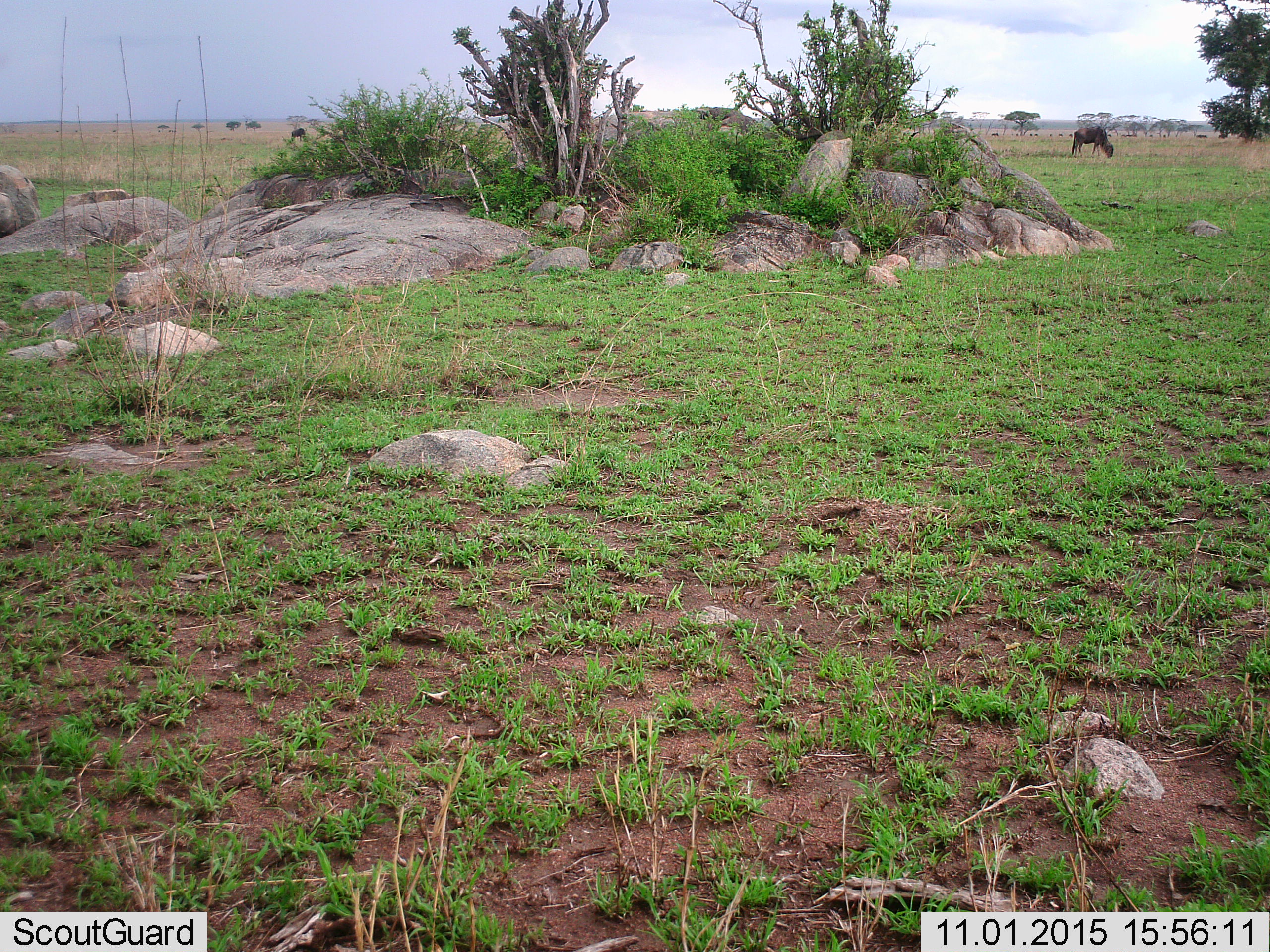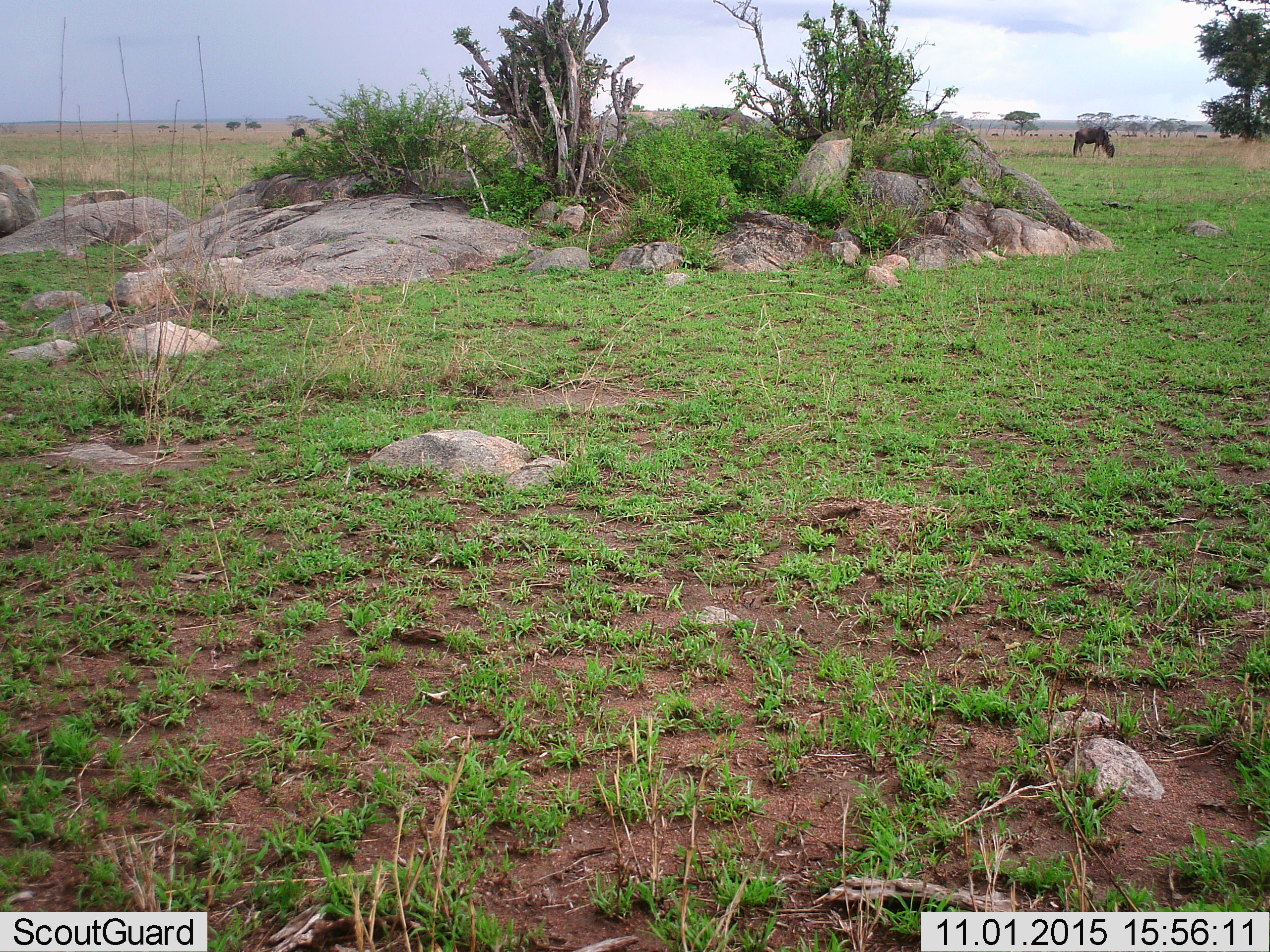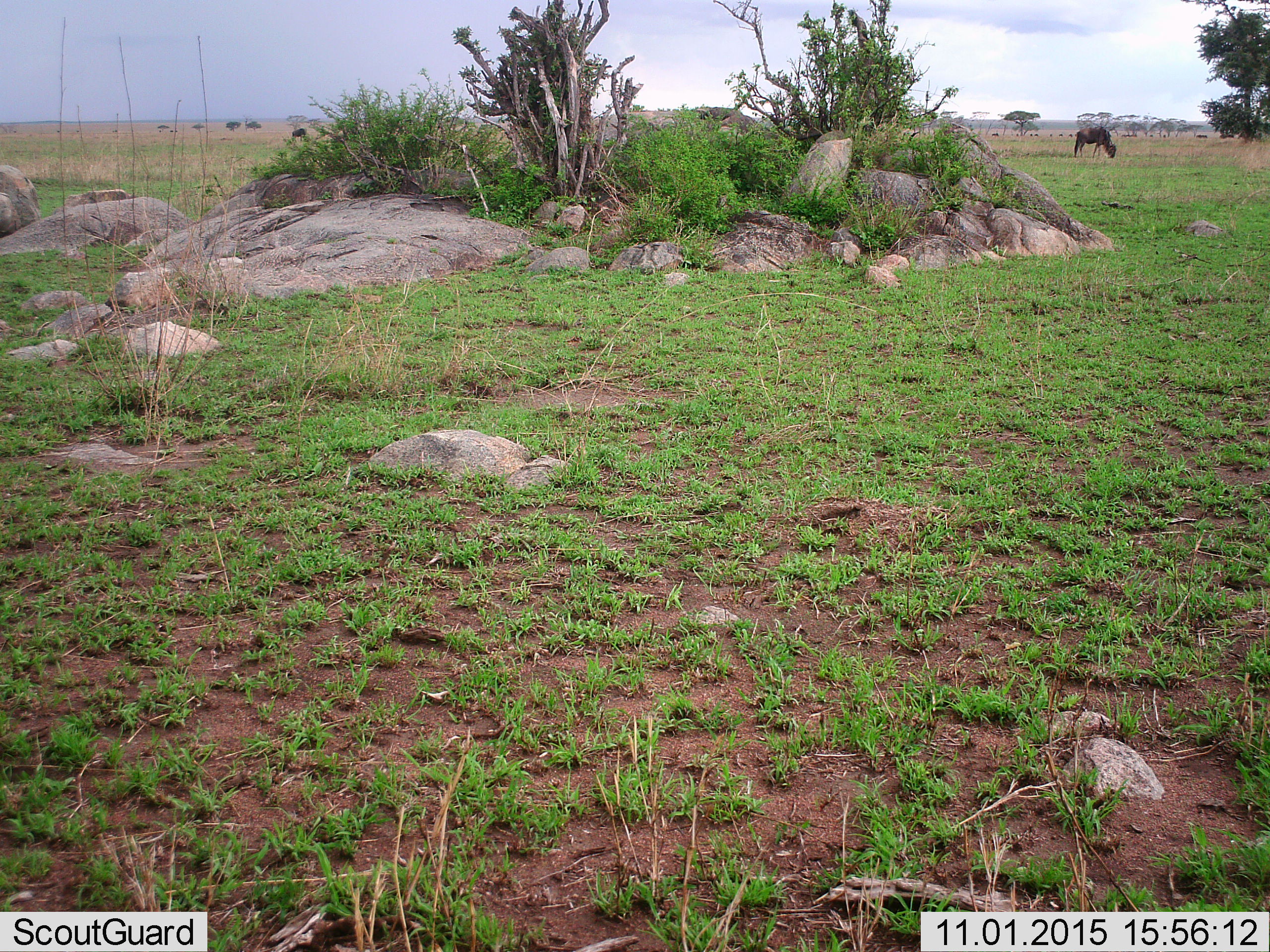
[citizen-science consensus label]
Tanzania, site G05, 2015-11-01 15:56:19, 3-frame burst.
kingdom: Animalia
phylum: Chordata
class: Mammalia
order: Artiodactyla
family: Bovidae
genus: Connochaetes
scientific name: Connochaetes taurinus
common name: blue wildebeest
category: wildebeest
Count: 11-50.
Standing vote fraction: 56%.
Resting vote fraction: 0%.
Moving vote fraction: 33%.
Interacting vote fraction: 0%.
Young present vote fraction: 0%.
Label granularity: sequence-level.